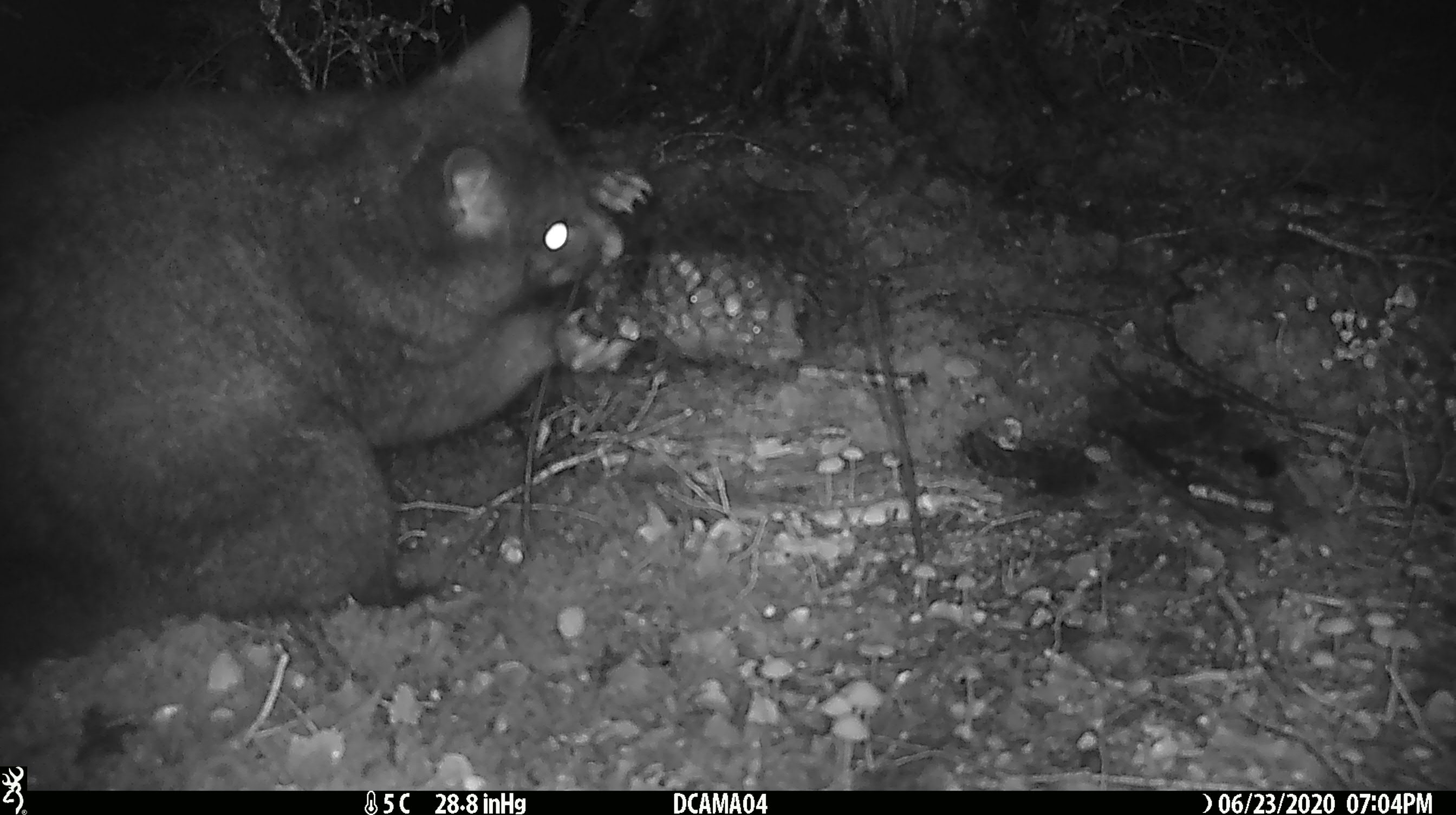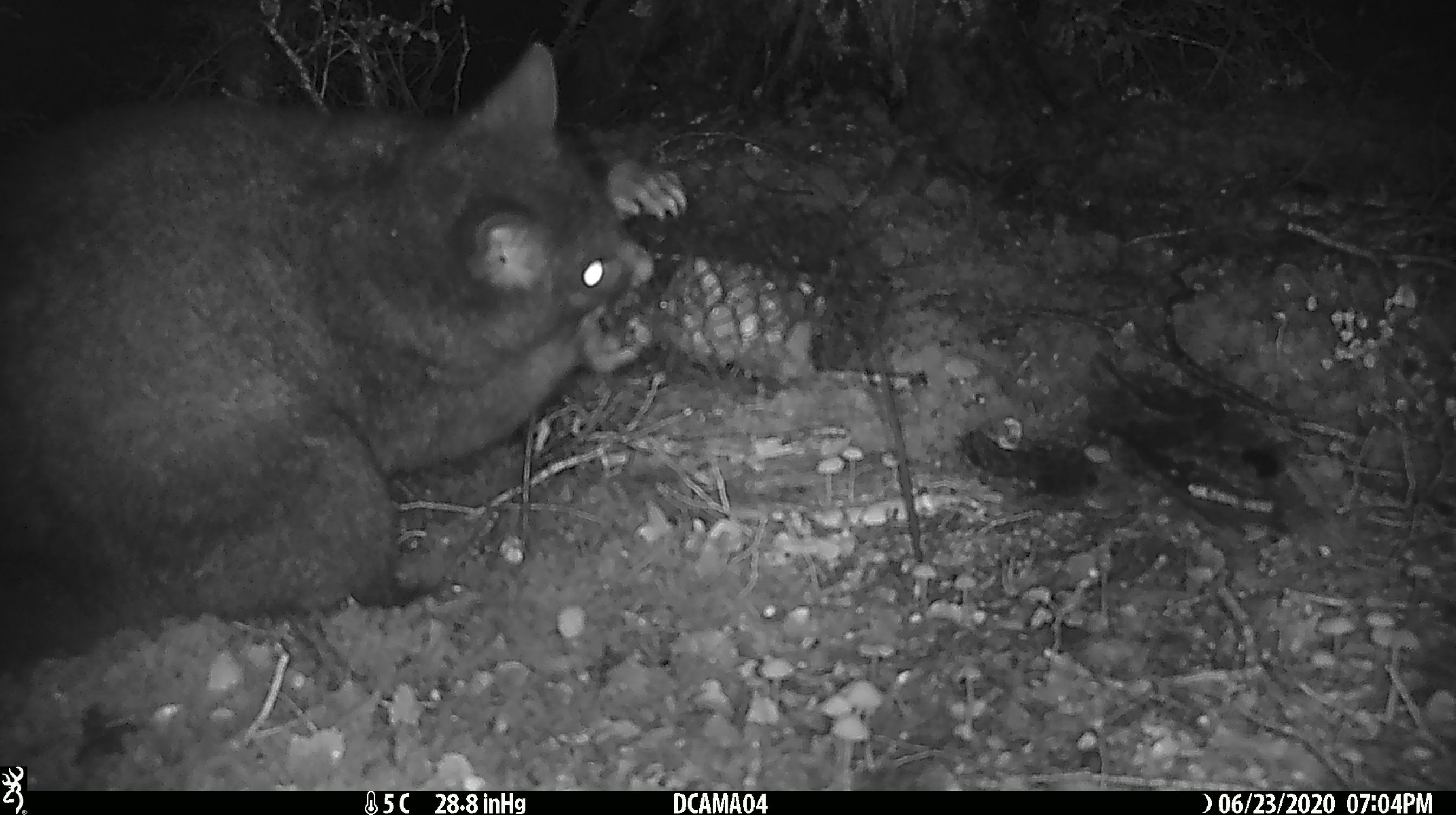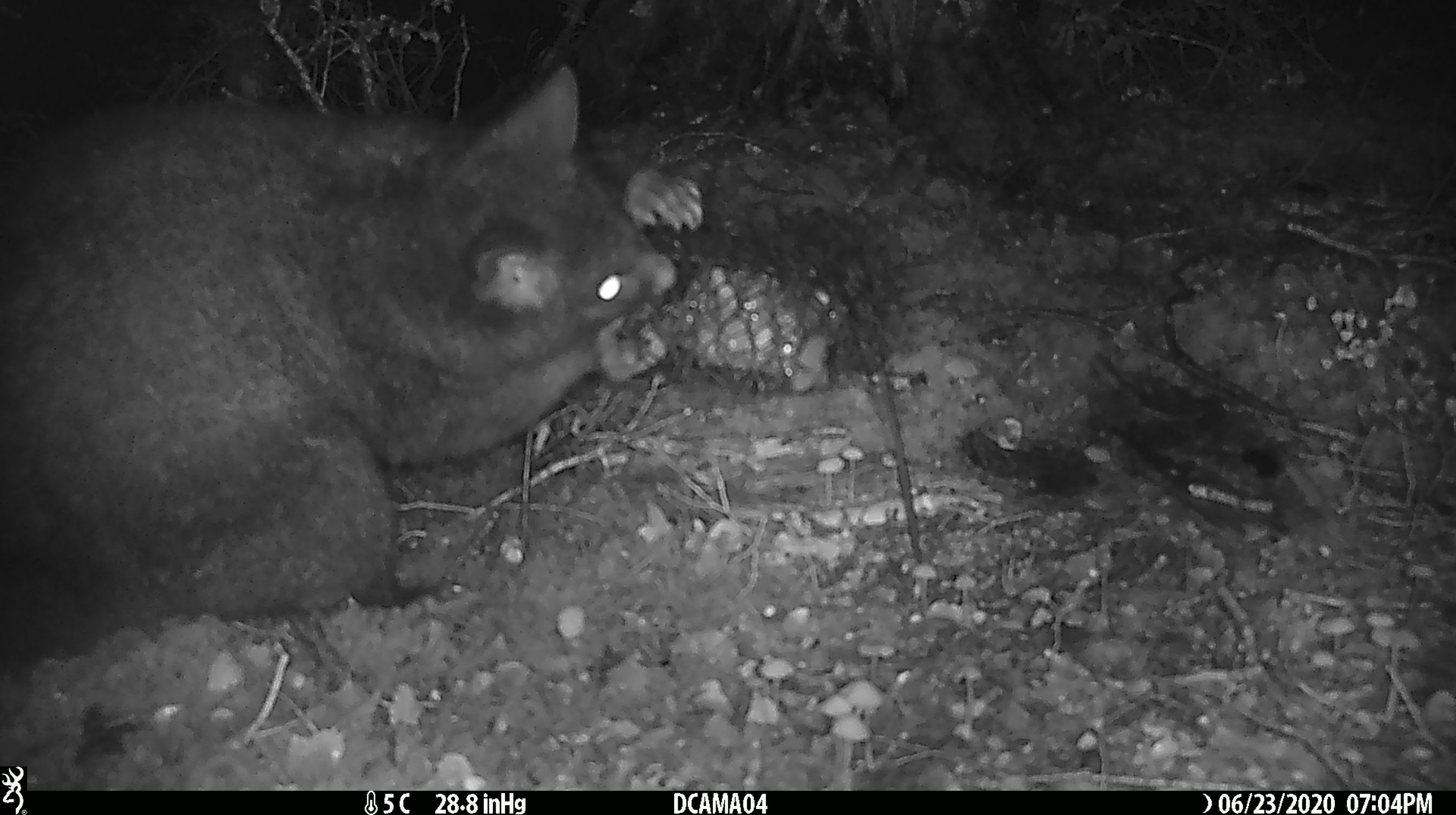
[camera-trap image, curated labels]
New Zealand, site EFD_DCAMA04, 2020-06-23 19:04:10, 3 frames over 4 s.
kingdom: Animalia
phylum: Chordata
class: Mammalia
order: Diprotodontia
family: Phalangeridae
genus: Trichosurus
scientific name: Trichosurus vulpecula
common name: common brushtail possum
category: possum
Possum (common brushtail possum) (Trichosurus vulpecula).